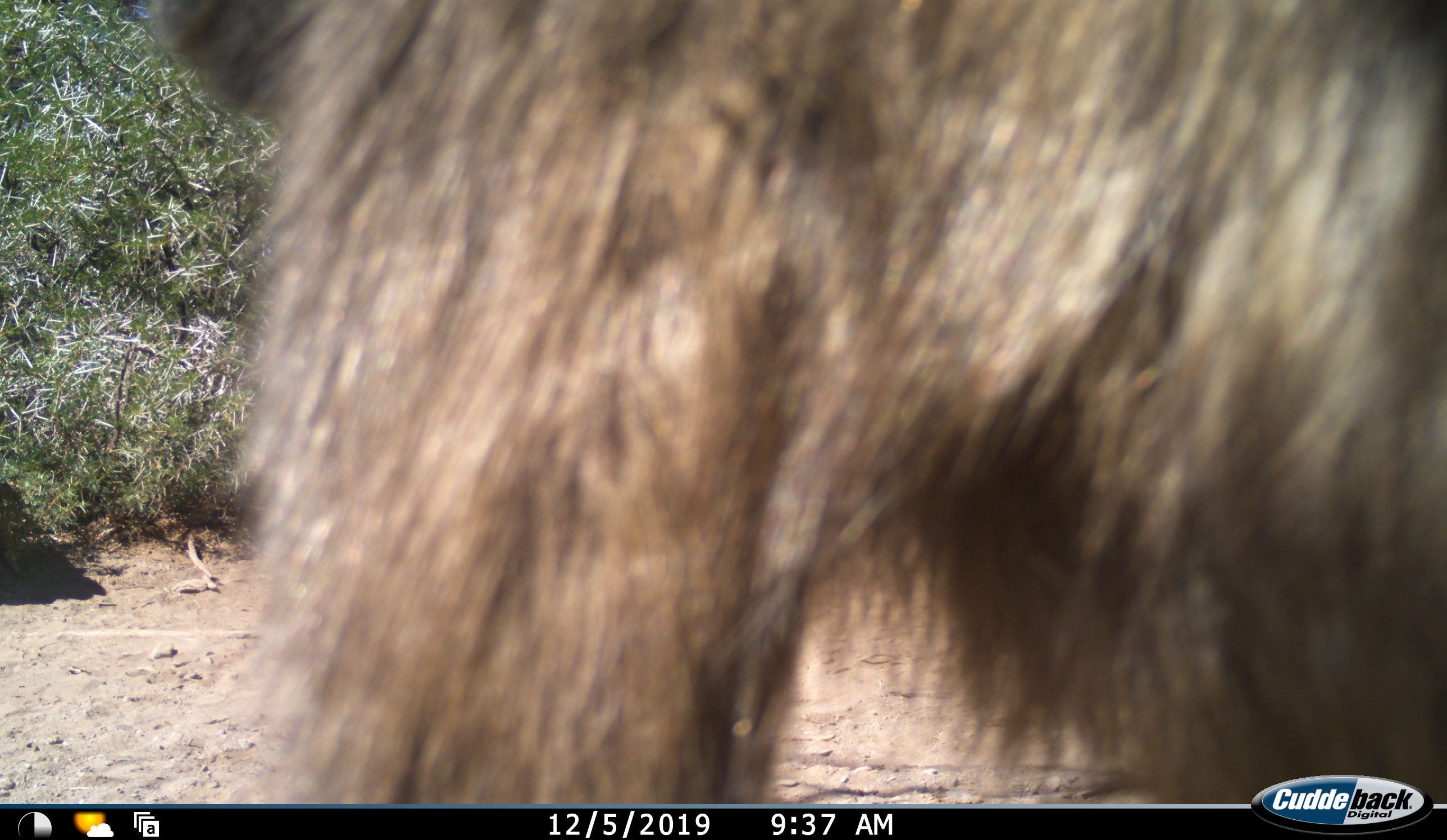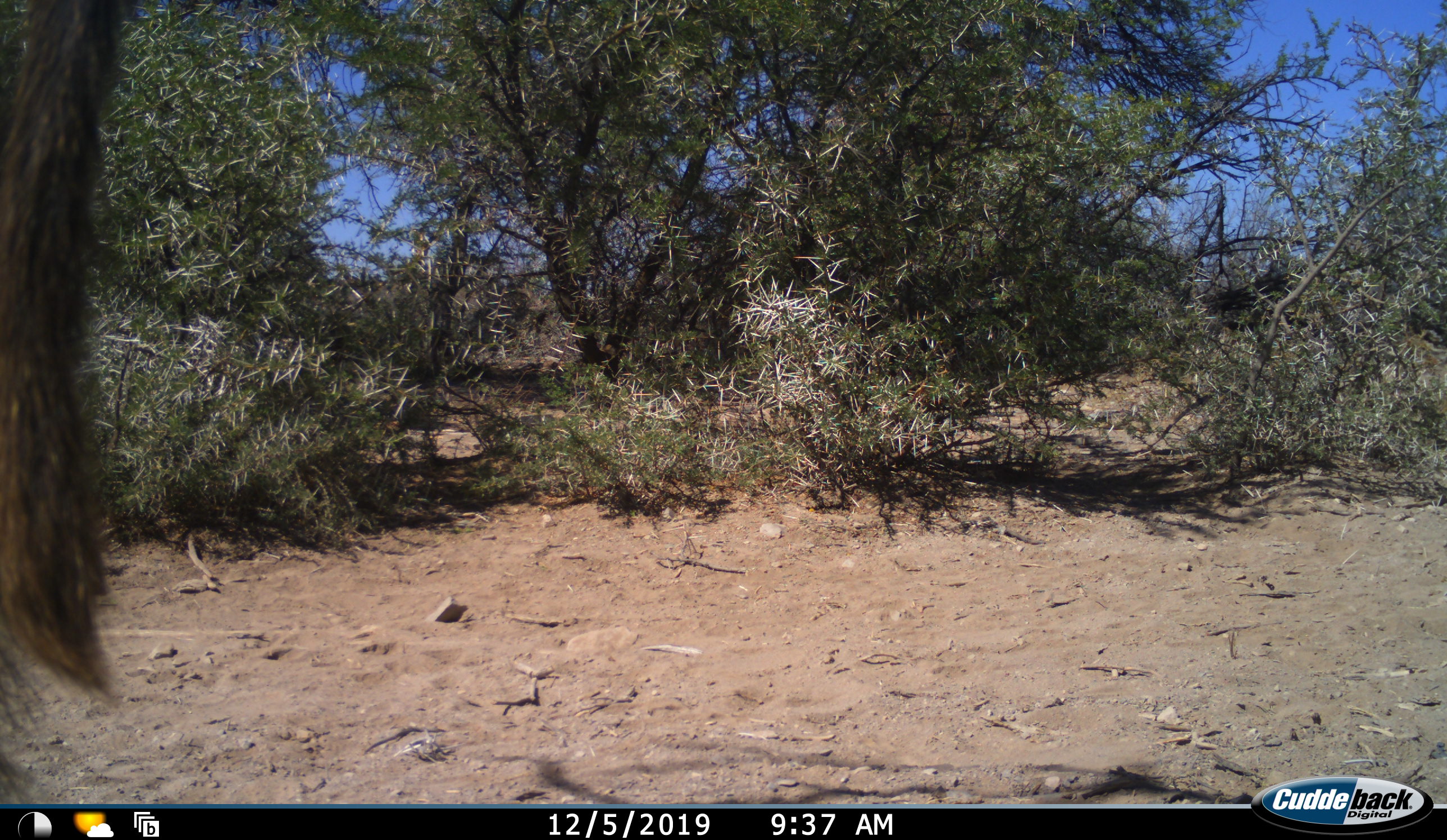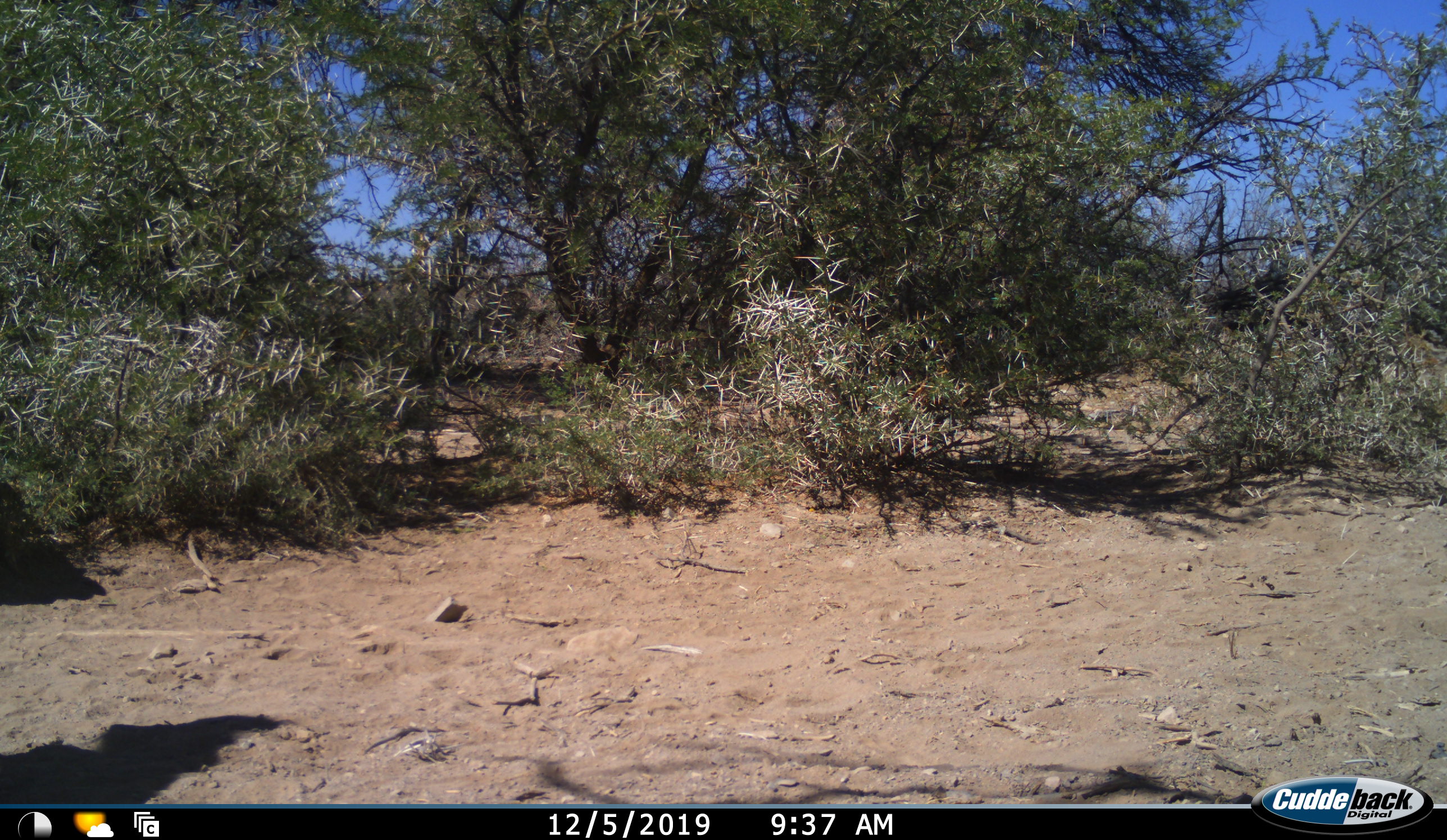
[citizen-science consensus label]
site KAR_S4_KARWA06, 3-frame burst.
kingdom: Animalia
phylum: Chordata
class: Mammalia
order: Primates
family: Cercopithecidae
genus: Papio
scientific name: Papio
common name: baboon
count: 1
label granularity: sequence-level